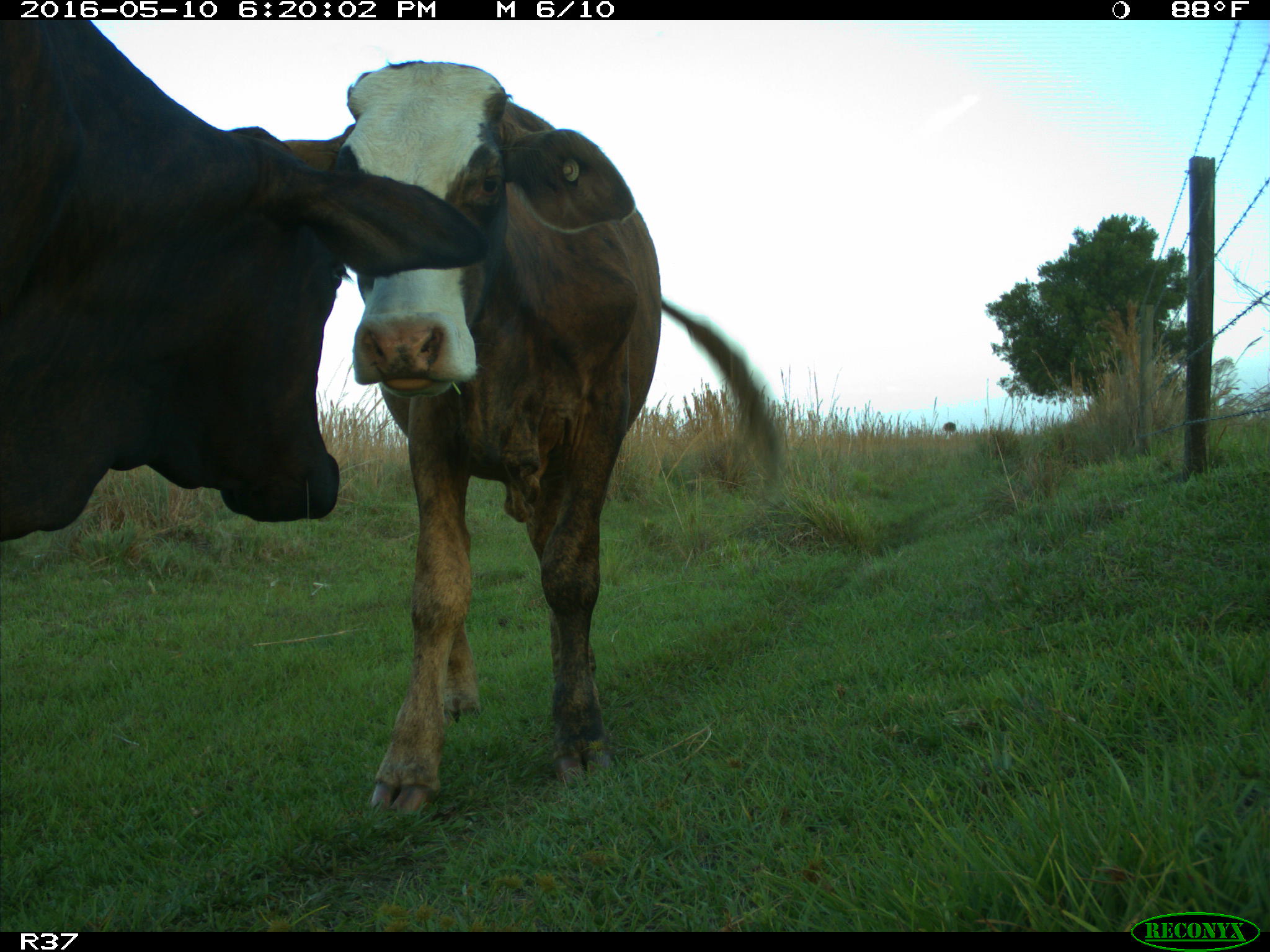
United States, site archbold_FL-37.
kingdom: Animalia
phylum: Chordata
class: Mammalia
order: Artiodactyla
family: Bovidae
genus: Bos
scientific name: Bos taurus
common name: domestic cow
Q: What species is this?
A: Bos taurus (domestic cow).